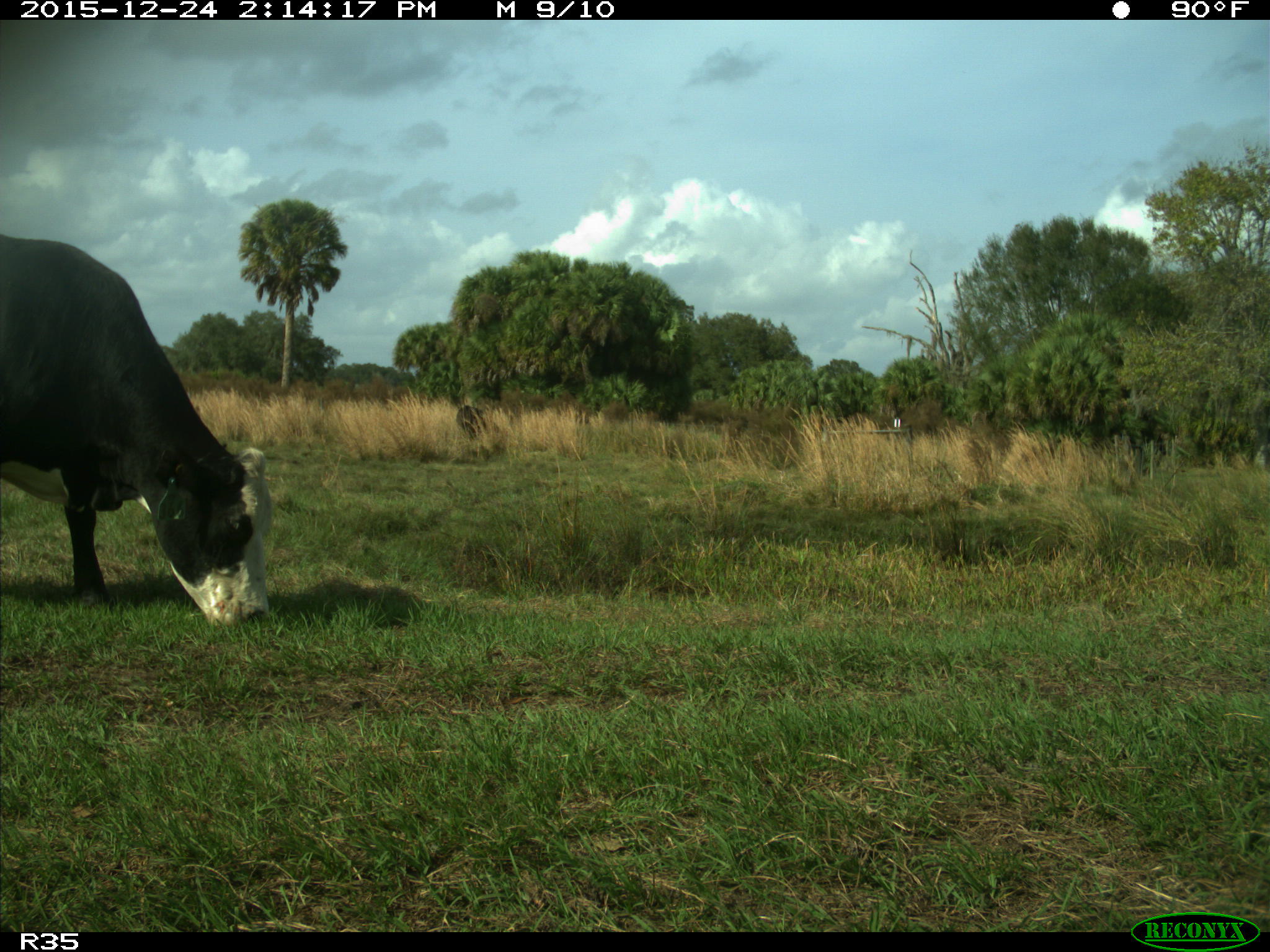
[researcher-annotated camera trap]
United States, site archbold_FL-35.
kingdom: Animalia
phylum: Chordata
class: Mammalia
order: Artiodactyla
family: Bovidae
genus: Bos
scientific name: Bos taurus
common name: domestic cow